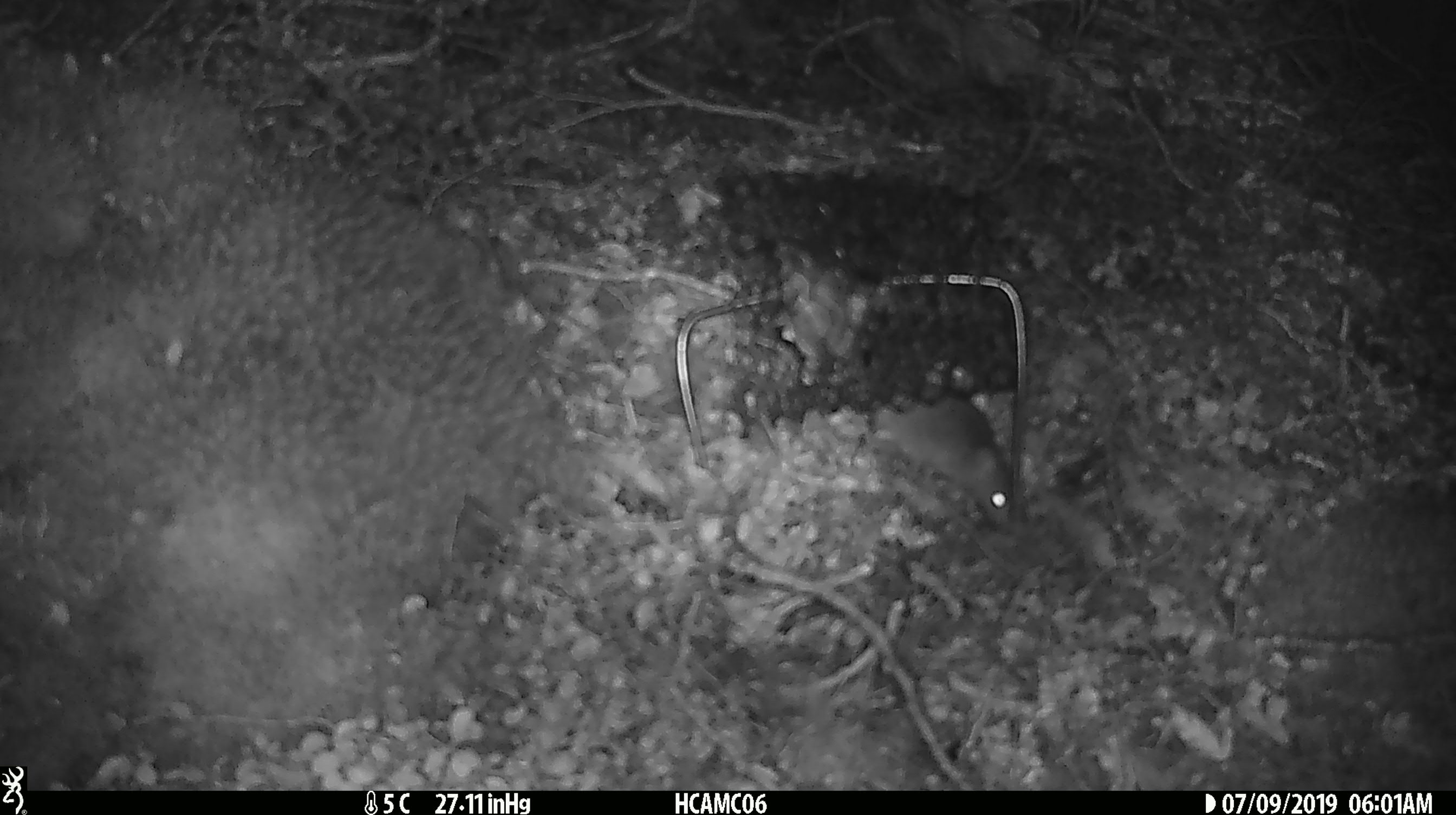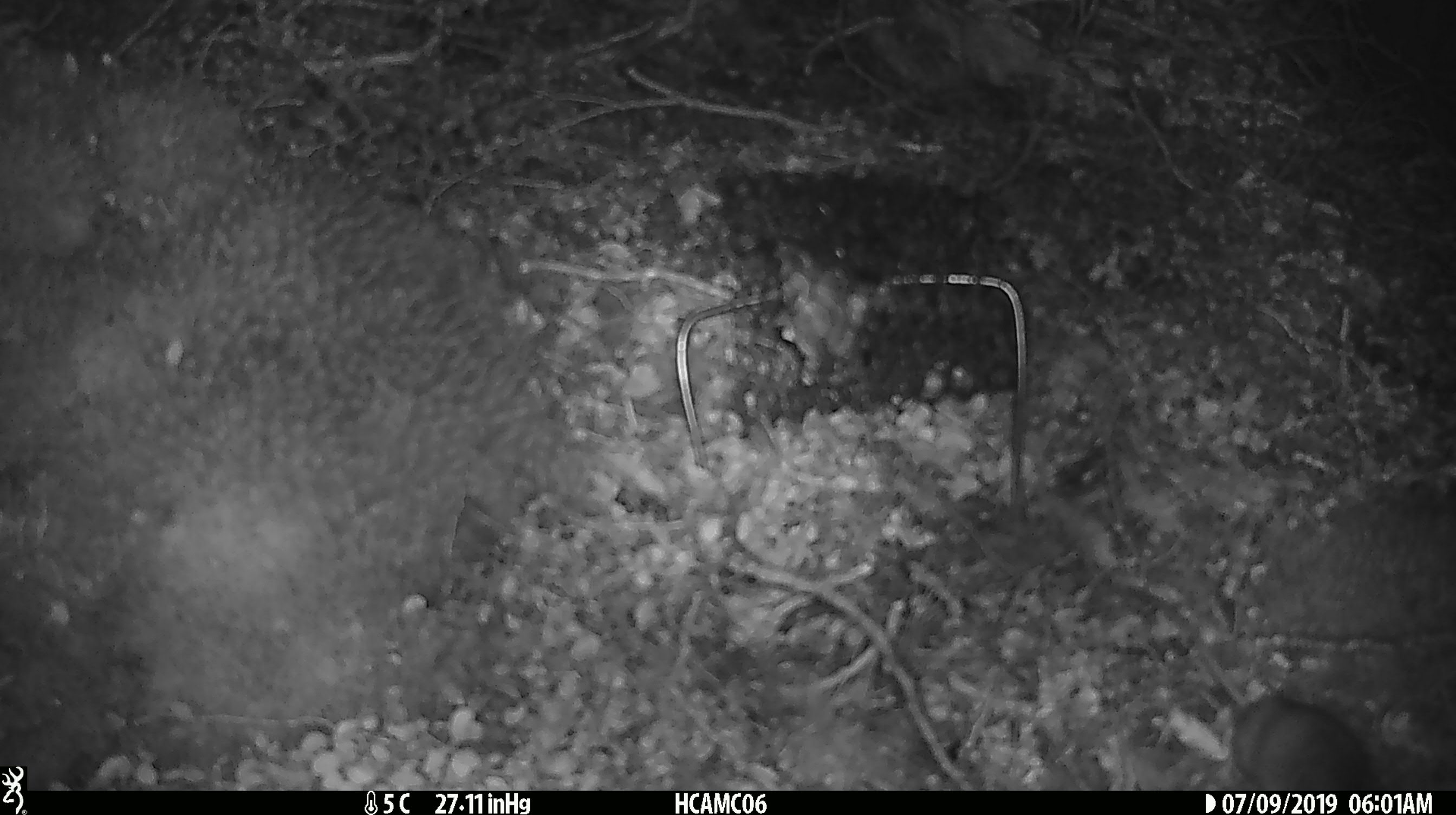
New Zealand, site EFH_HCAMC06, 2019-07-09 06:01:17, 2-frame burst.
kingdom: Animalia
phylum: Chordata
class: Mammalia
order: Rodentia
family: Muridae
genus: Mus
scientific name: Mus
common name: mouse